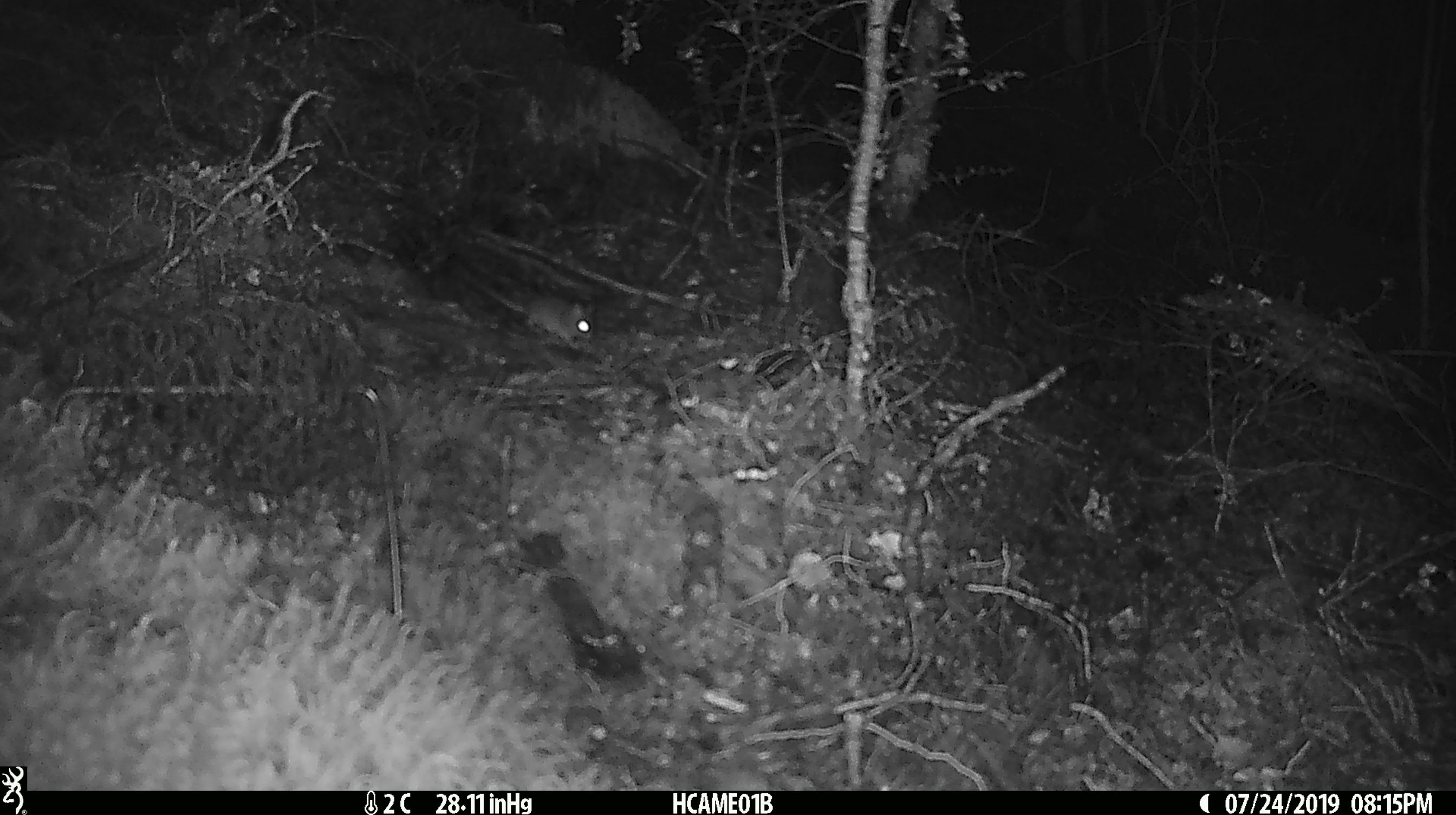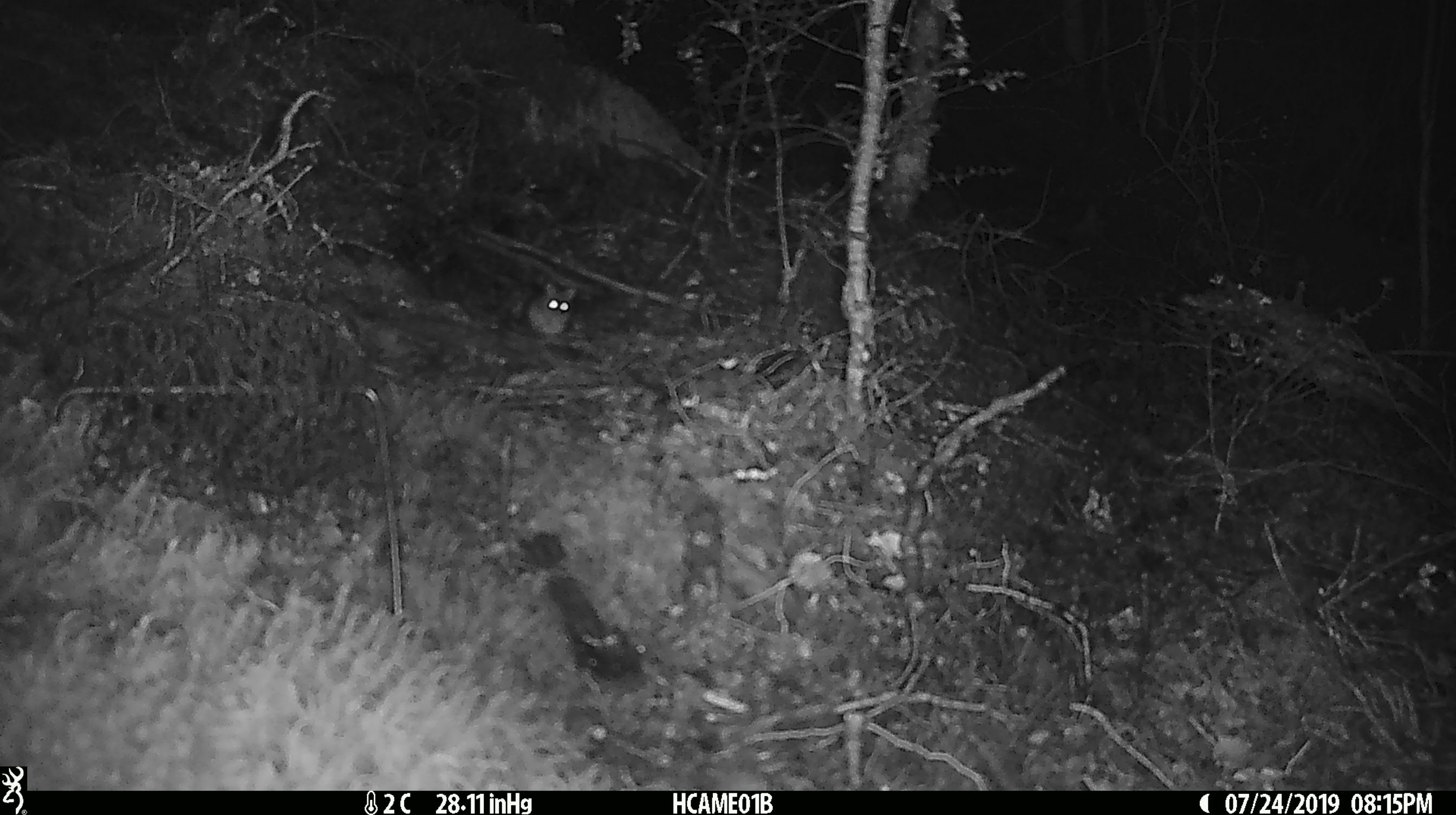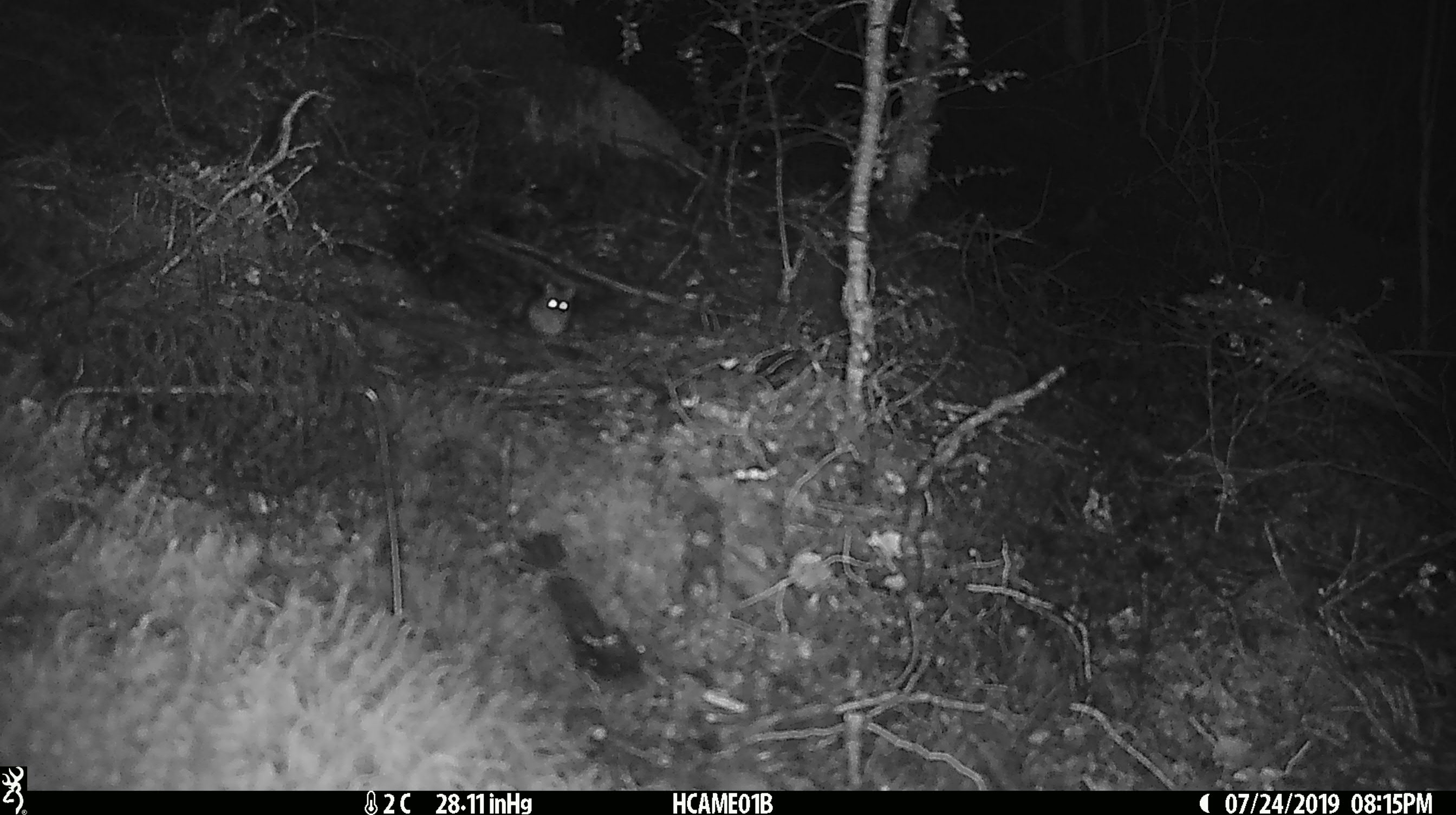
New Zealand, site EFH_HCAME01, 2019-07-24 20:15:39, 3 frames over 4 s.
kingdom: Animalia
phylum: Chordata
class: Mammalia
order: Rodentia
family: Muridae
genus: Mus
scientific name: Mus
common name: mouse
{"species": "mouse (Mus)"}